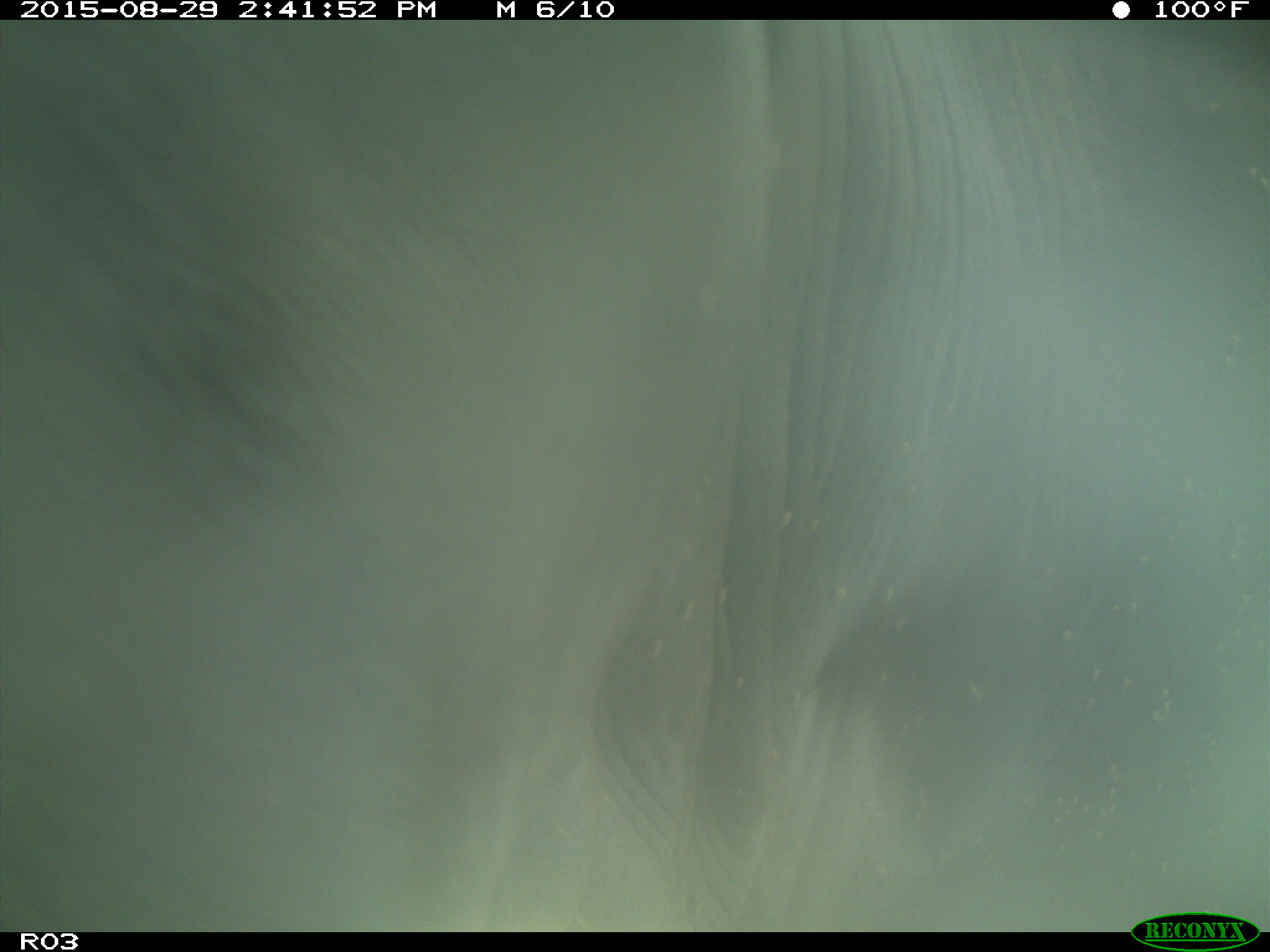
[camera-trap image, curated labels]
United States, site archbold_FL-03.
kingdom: Animalia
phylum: Chordata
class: Mammalia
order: Artiodactyla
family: Bovidae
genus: Bos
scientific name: Bos taurus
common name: domestic cow